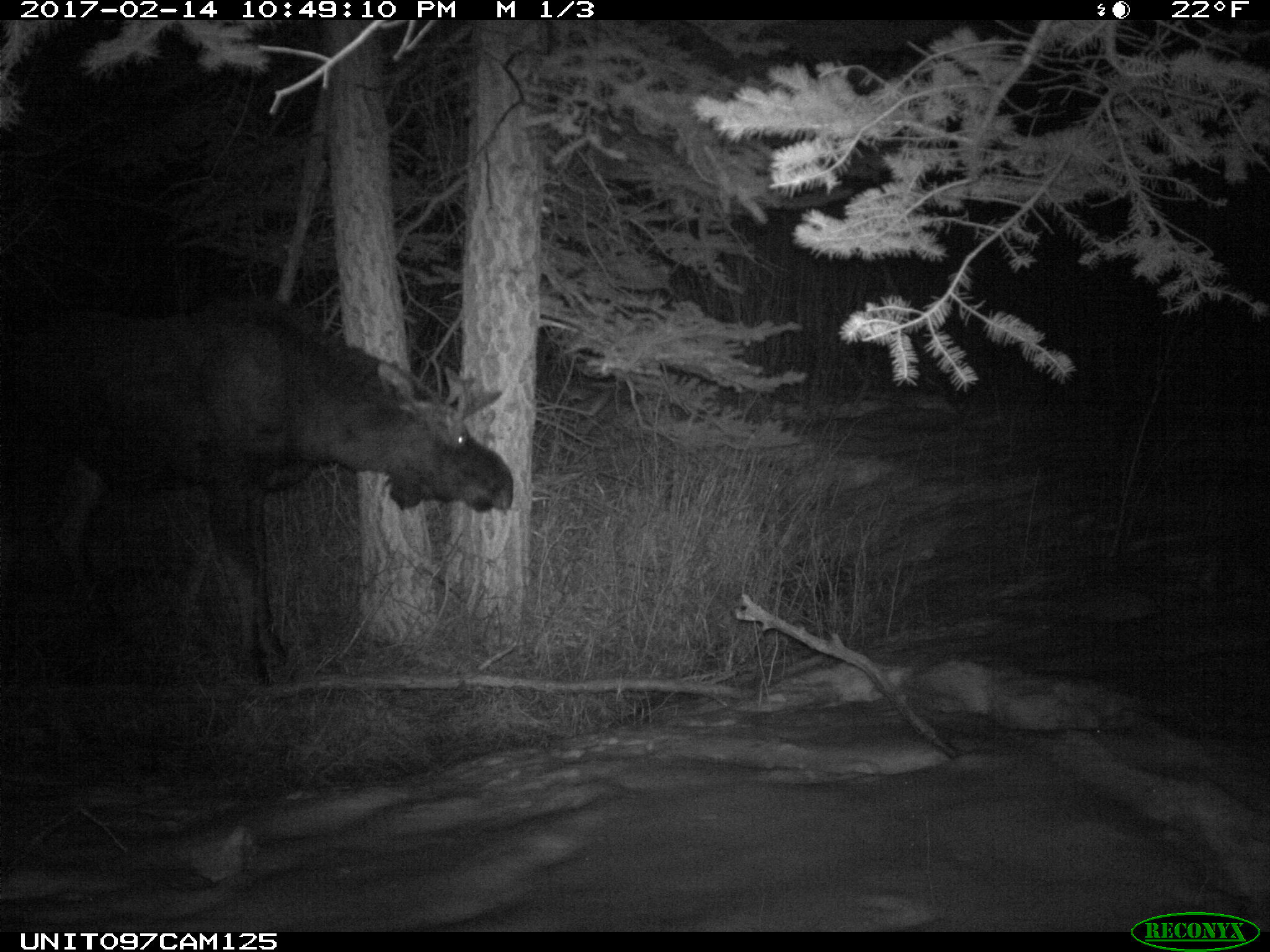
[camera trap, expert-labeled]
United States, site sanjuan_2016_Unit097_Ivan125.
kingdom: Animalia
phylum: Chordata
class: Mammalia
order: Artiodactyla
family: Cervidae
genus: Alces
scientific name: Alces alces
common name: moose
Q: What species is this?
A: Alces alces (moose).